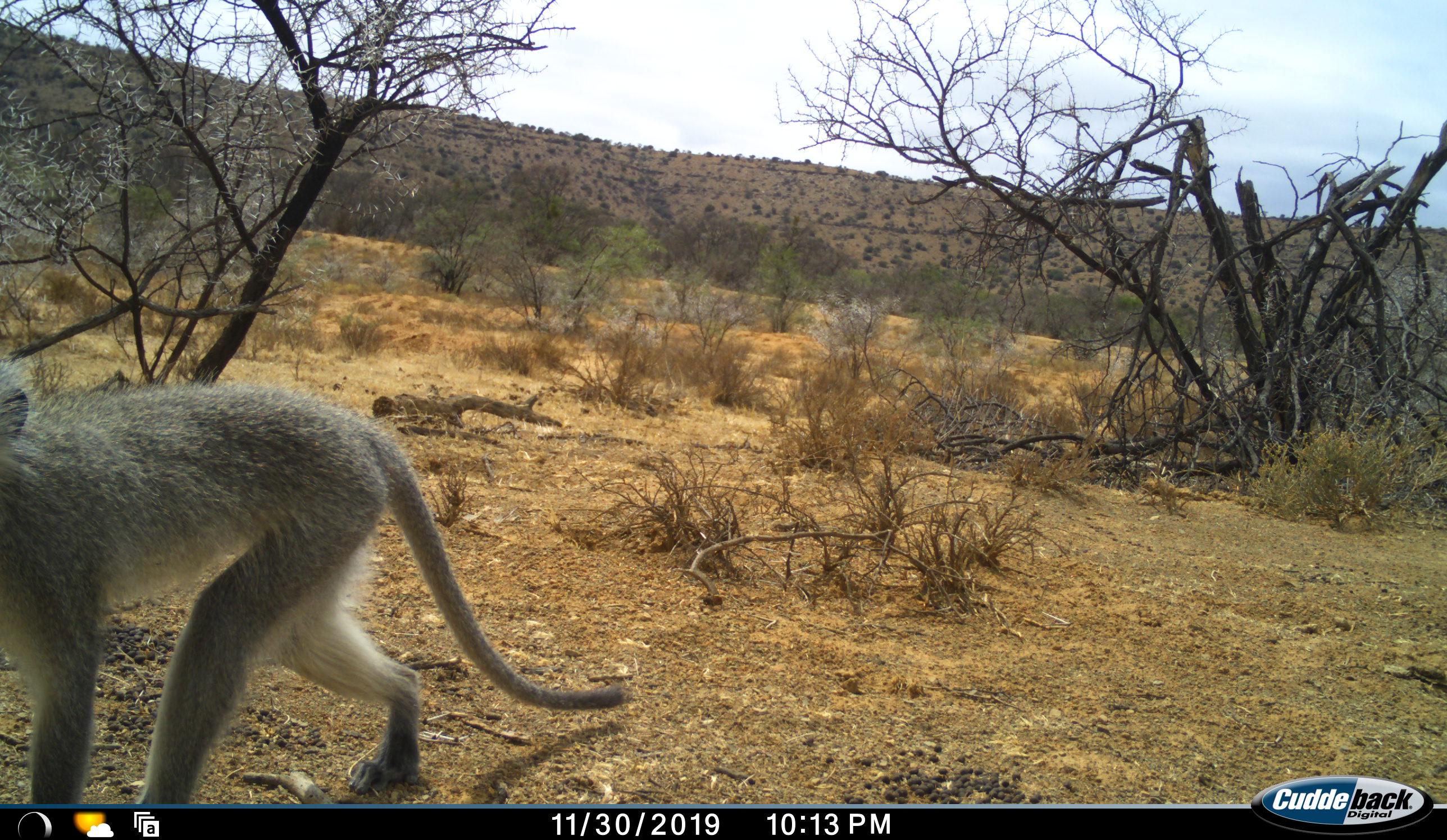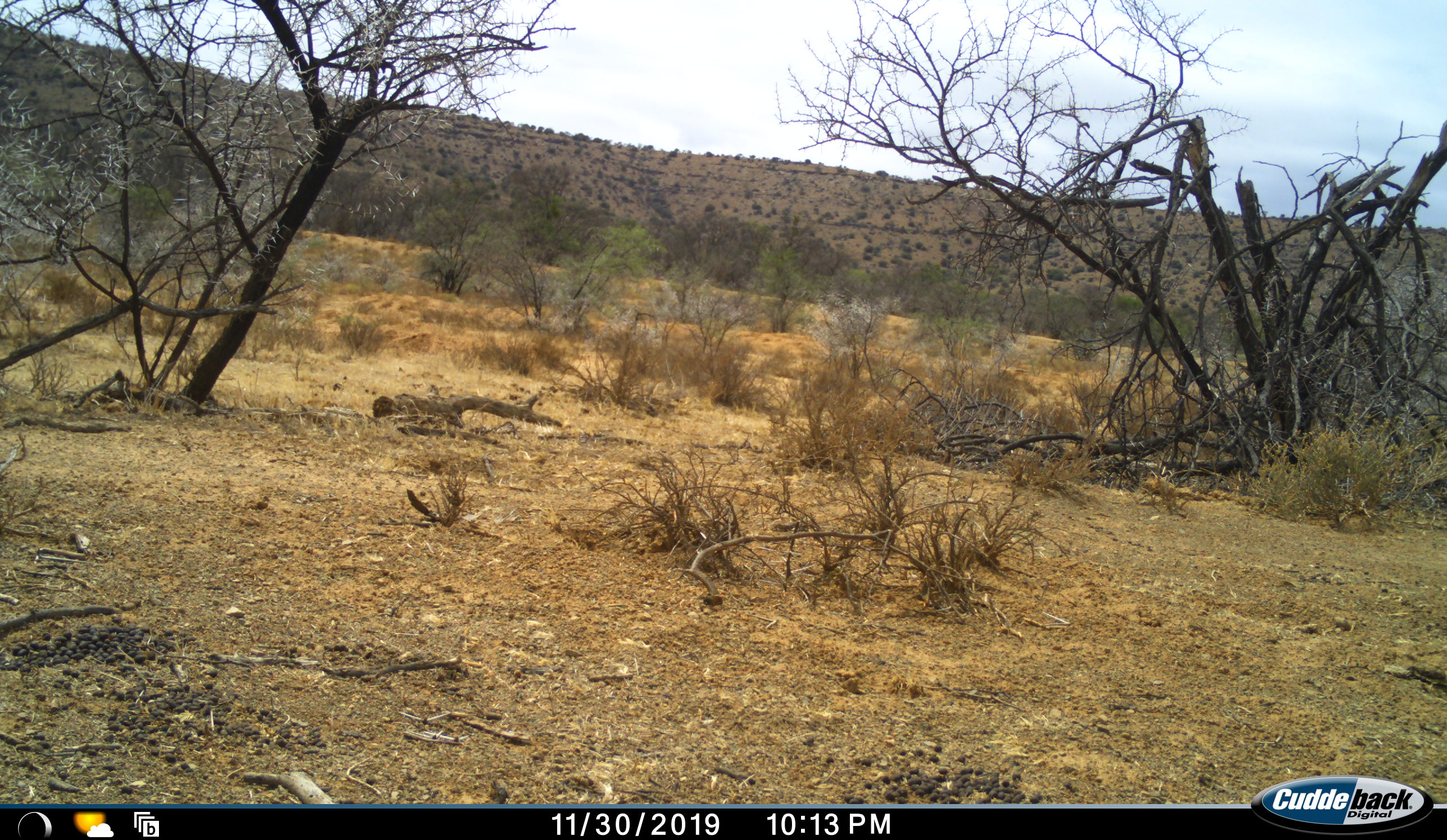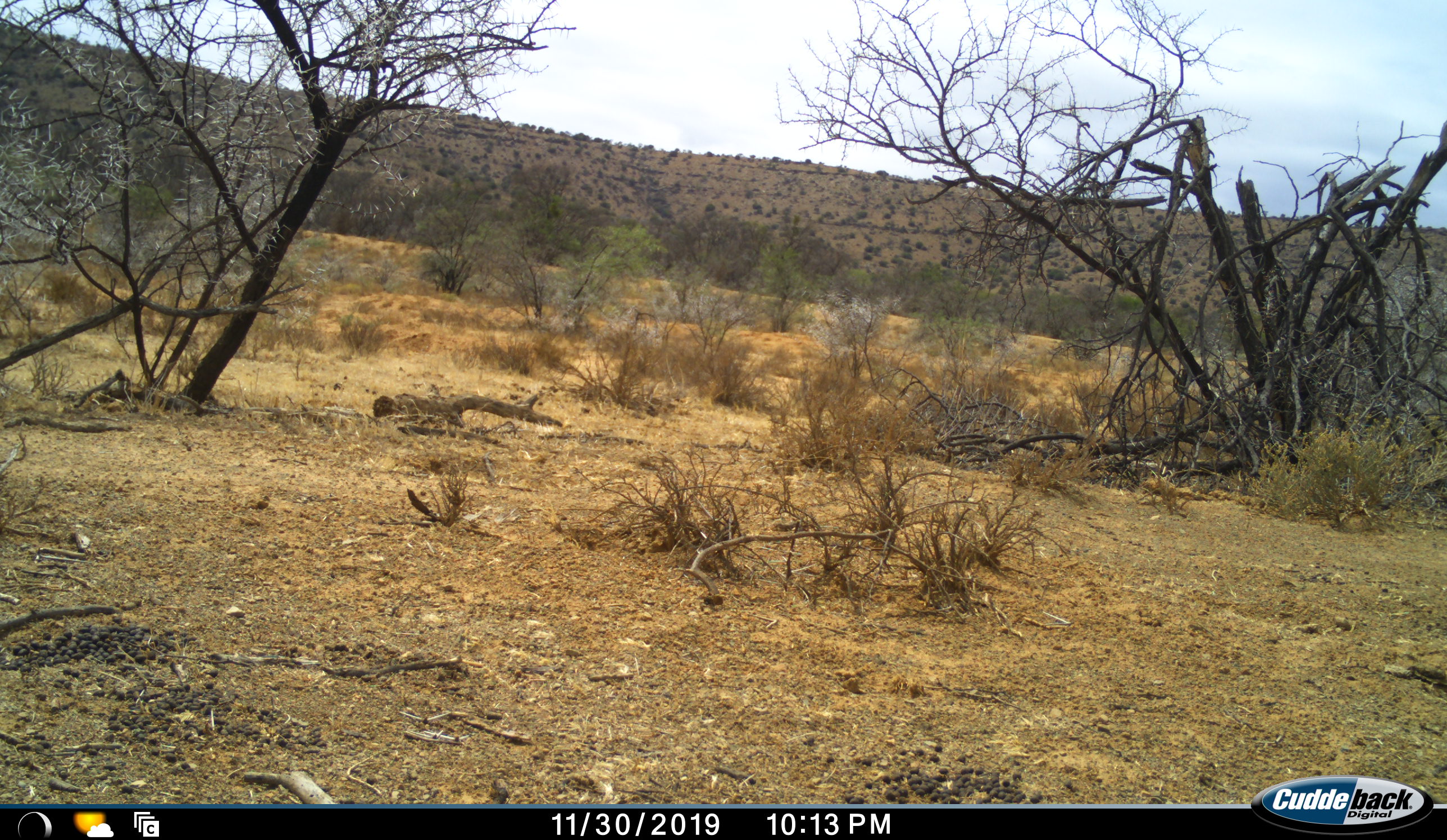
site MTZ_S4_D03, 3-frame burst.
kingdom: Animalia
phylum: Chordata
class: Mammalia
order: Primates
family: Cercopithecidae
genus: Chlorocebus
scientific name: Chlorocebus pygerythrus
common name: vervet monkey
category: monkeyvervet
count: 1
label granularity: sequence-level